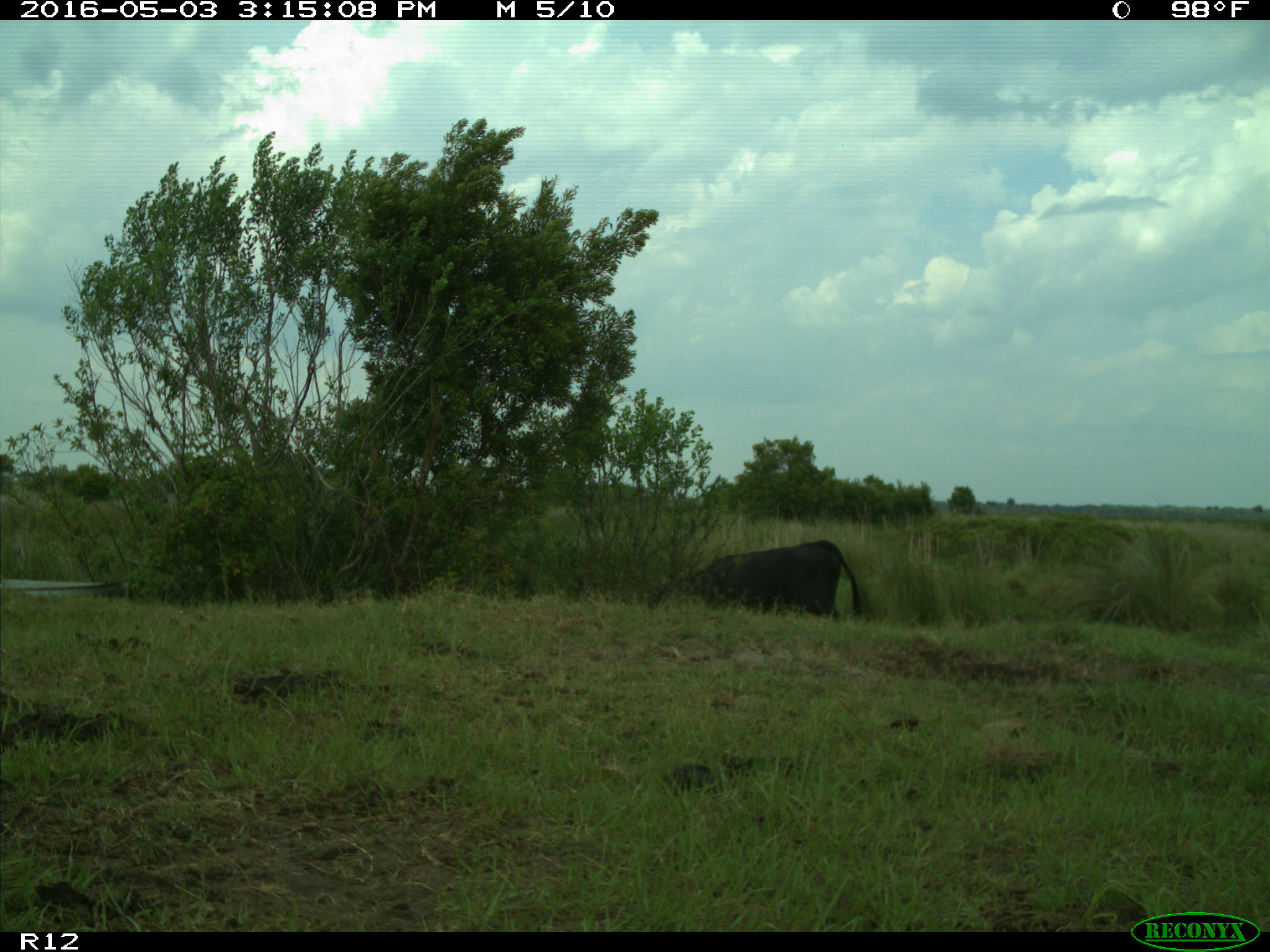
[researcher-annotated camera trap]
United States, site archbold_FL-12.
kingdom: Animalia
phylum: Chordata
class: Mammalia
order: Artiodactyla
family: Bovidae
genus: Bos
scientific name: Bos taurus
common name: domestic cow